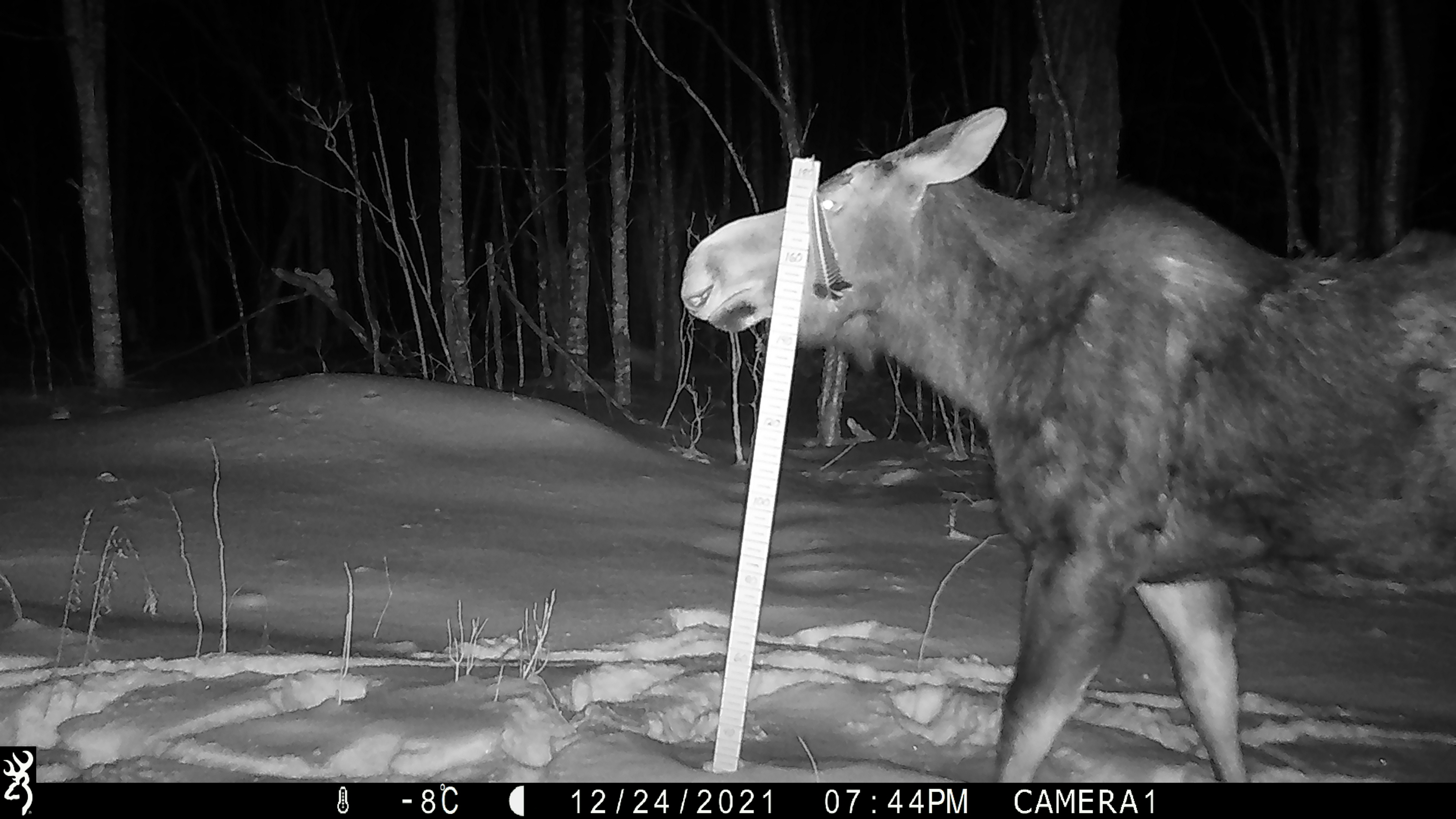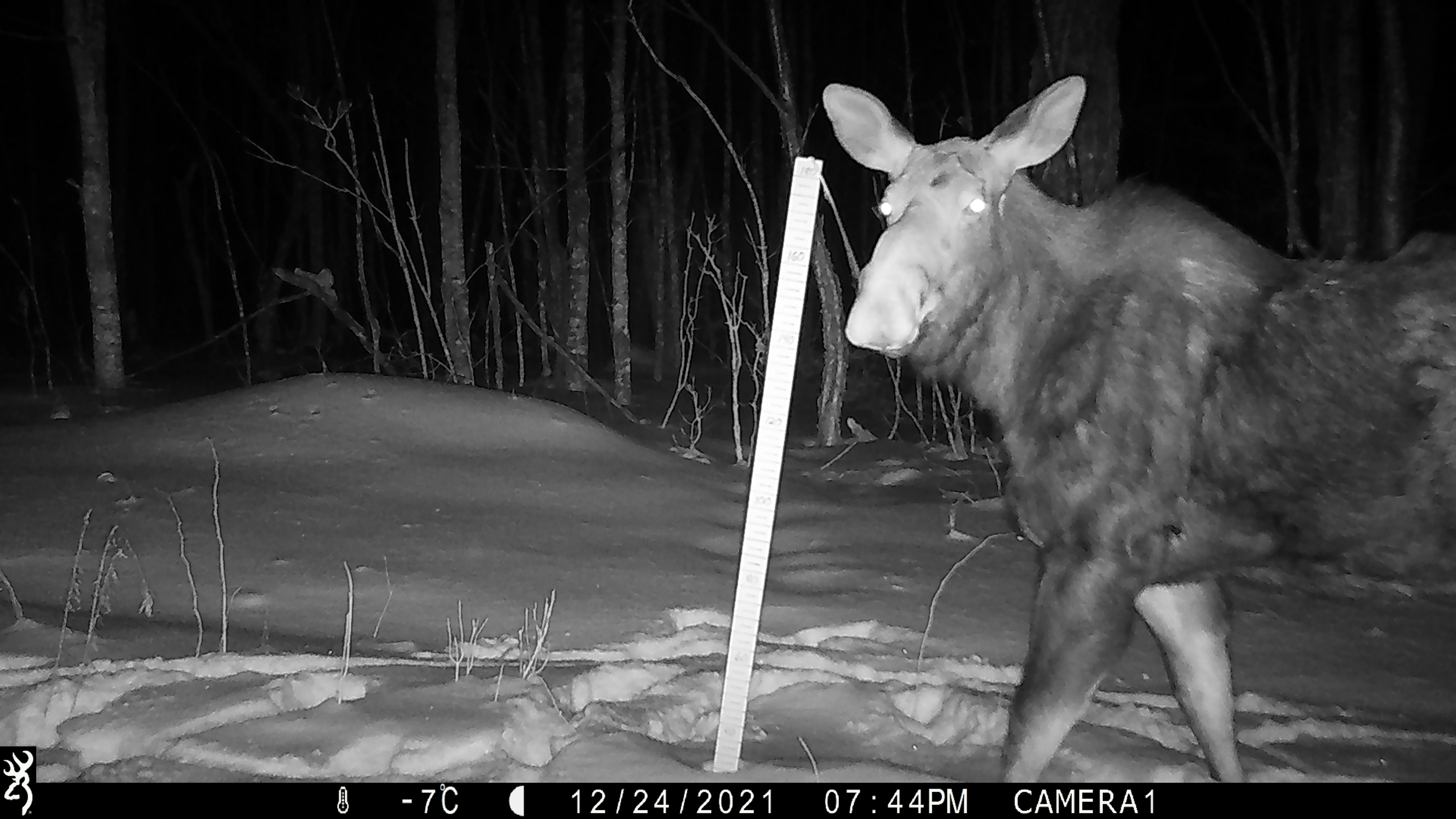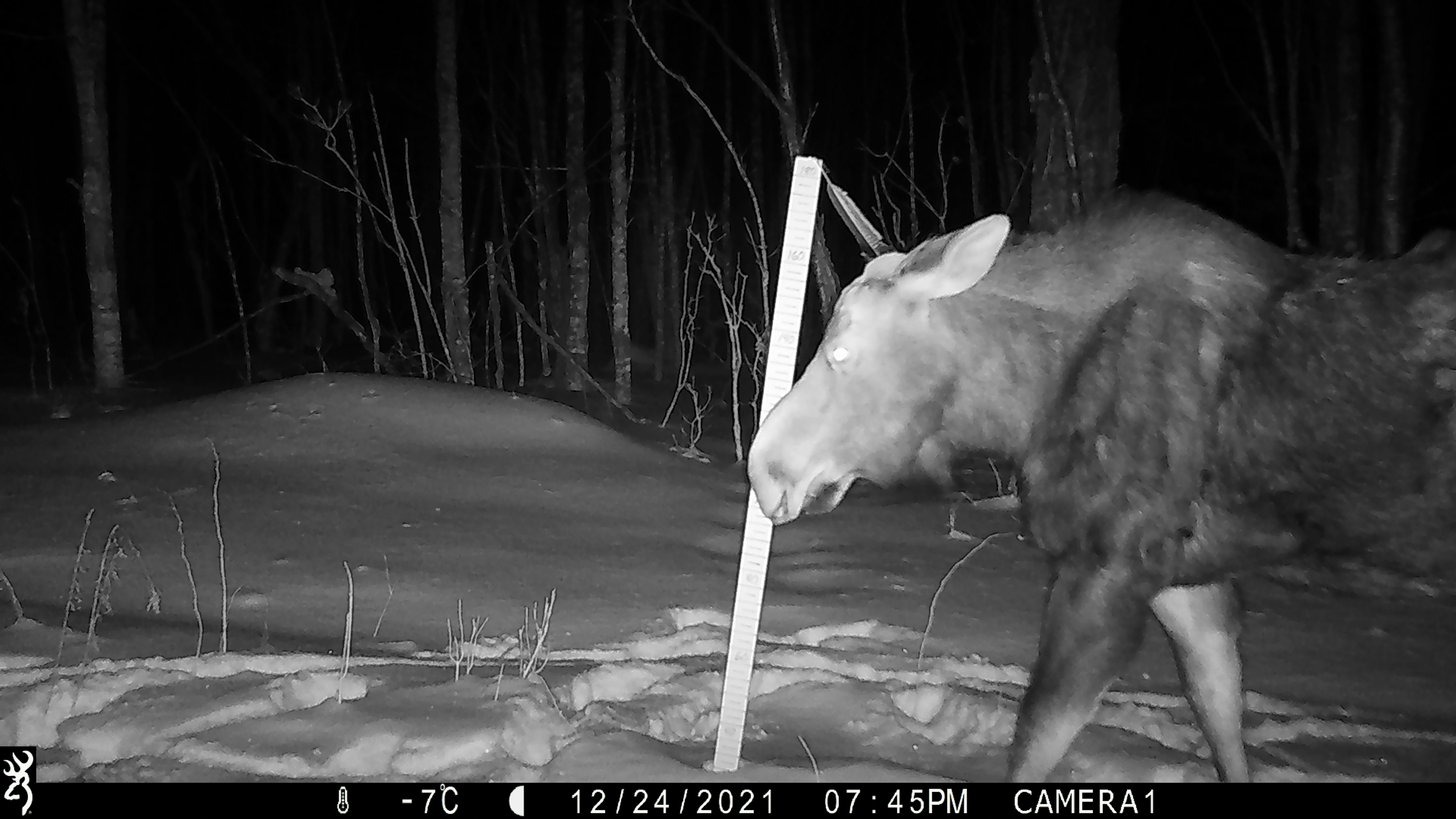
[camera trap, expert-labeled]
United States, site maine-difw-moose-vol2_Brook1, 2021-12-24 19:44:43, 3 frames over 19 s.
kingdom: Animalia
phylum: Chordata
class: Mammalia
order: Artiodactyla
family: Cervidae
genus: Alces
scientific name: Alces alces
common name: moose